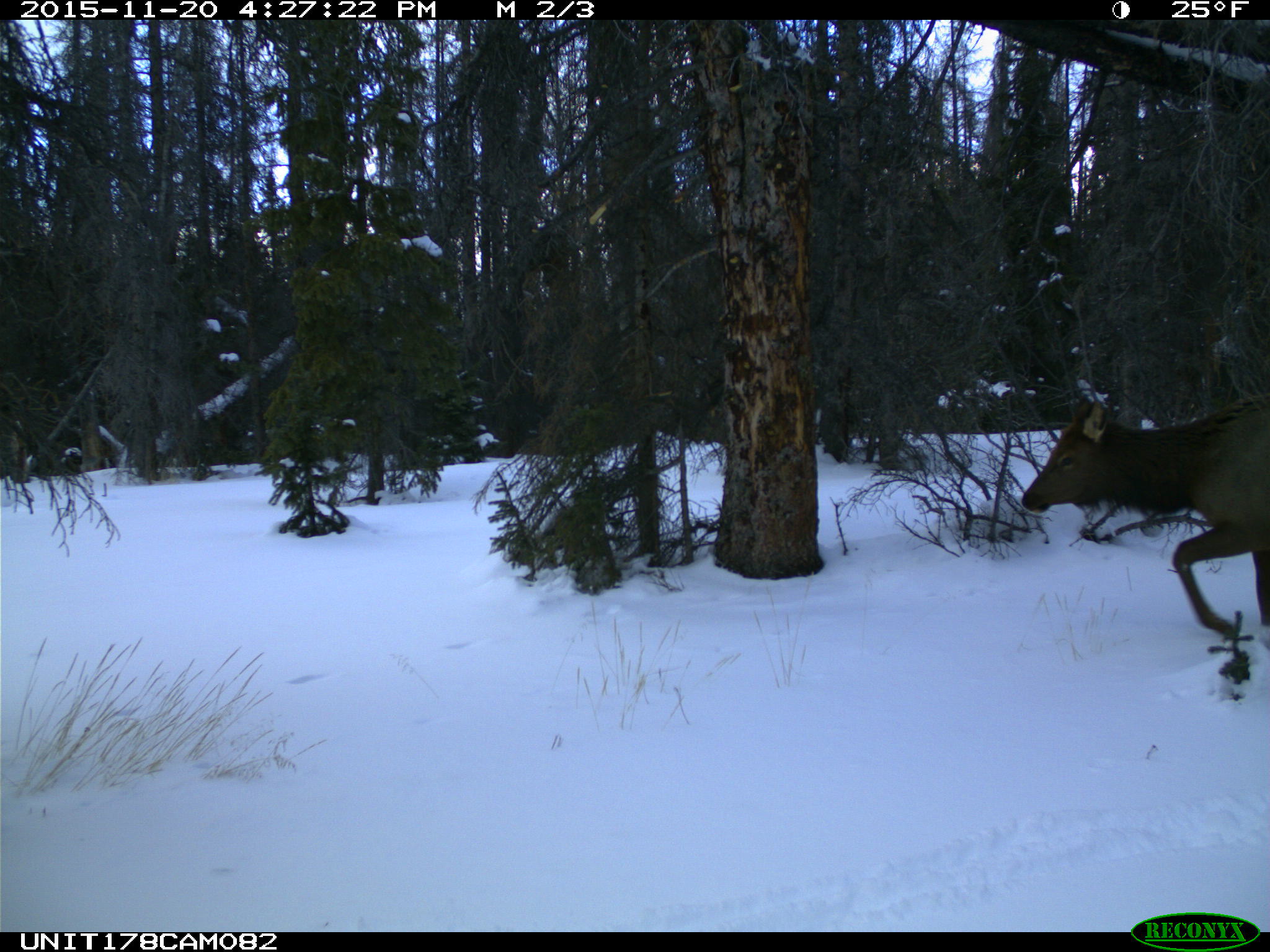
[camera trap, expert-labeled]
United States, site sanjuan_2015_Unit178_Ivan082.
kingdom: Animalia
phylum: Chordata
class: Mammalia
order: Artiodactyla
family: Cervidae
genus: Cervus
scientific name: Cervus elaphus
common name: red deer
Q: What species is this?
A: Cervus elaphus (red deer).